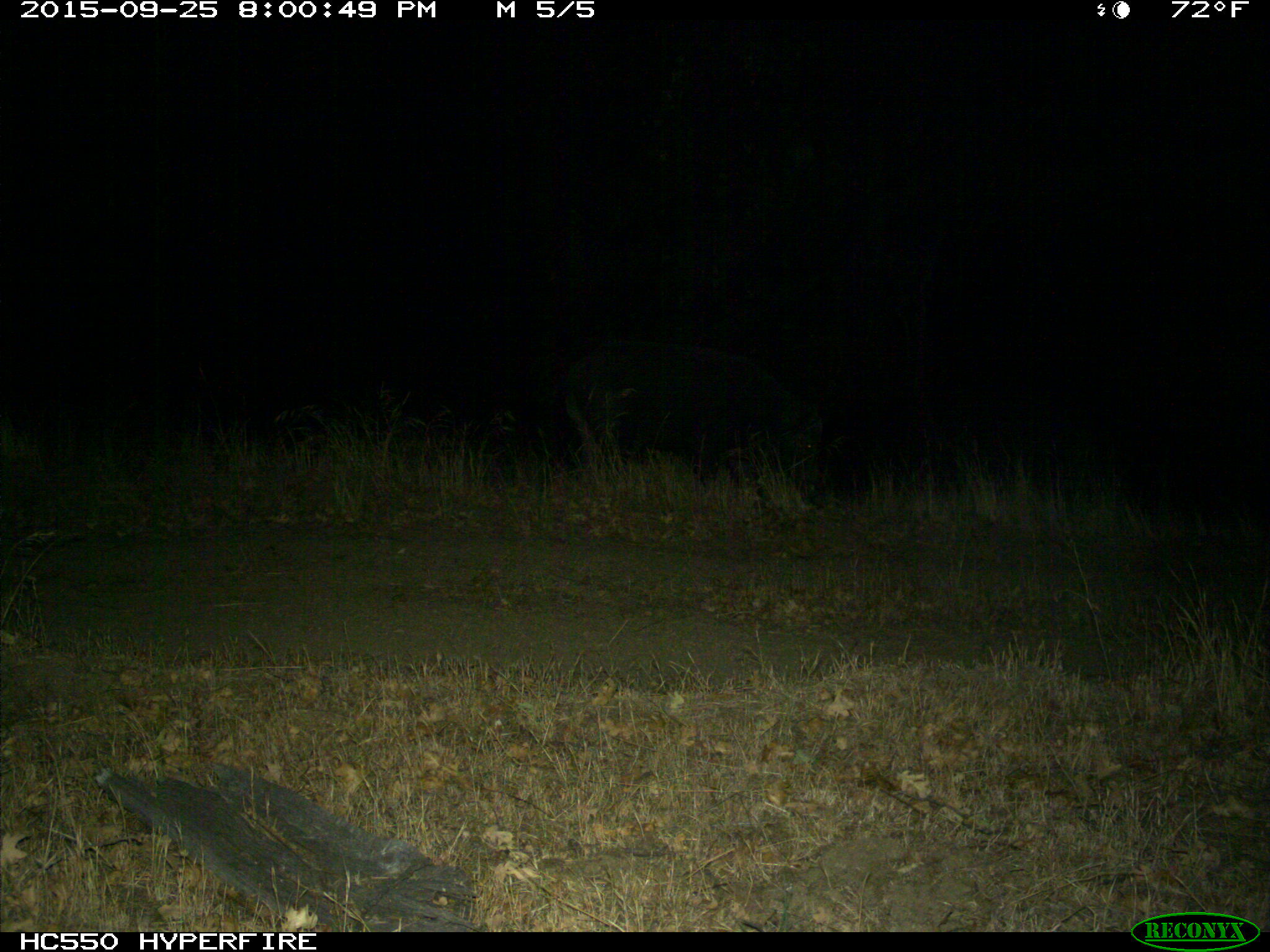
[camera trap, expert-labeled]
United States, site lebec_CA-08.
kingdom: Animalia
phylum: Chordata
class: Mammalia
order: Artiodactyla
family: Suidae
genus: Sus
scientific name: Sus scrofa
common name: wild boar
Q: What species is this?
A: Sus scrofa (wild boar).